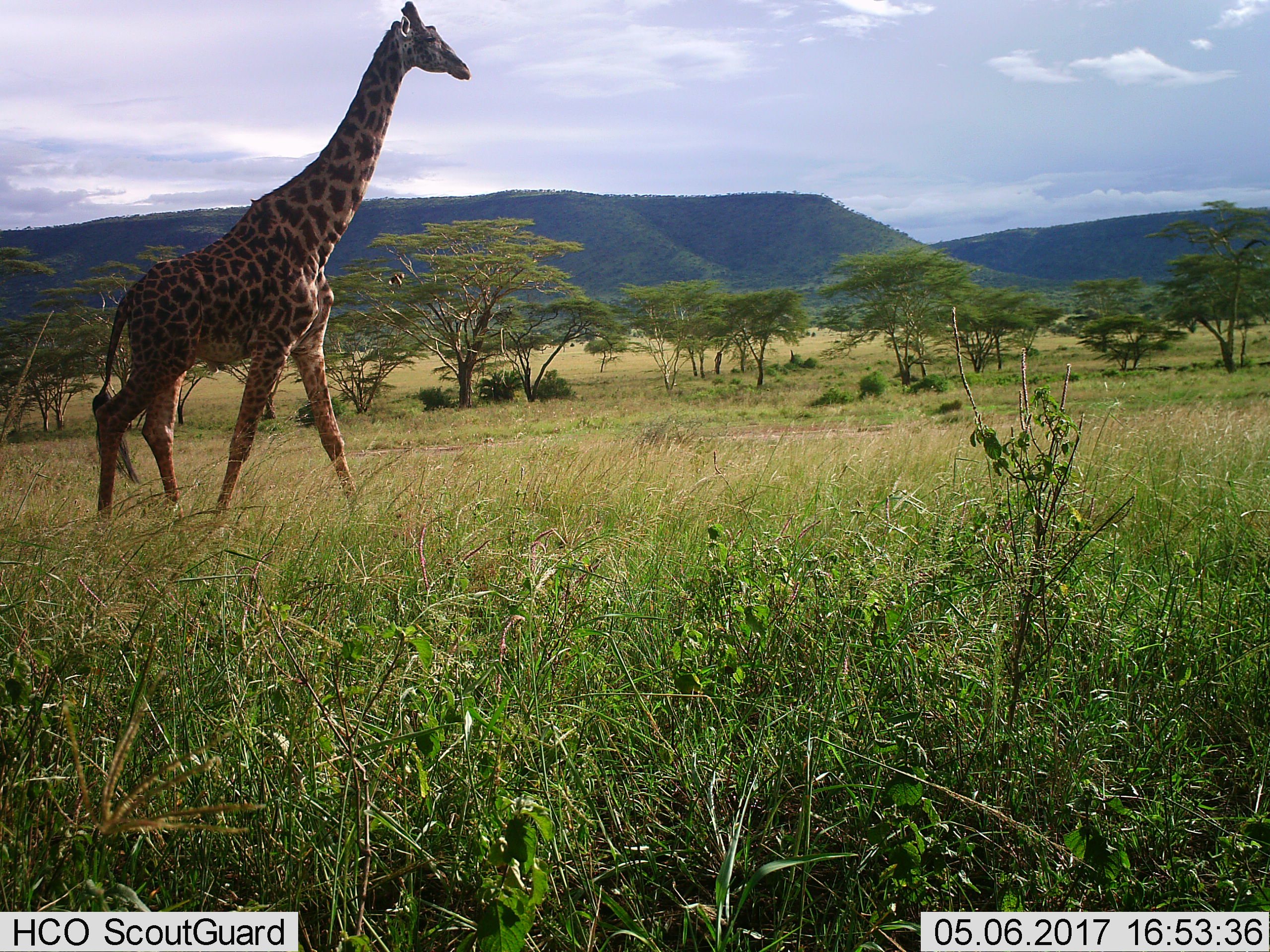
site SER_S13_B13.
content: unidentified animal